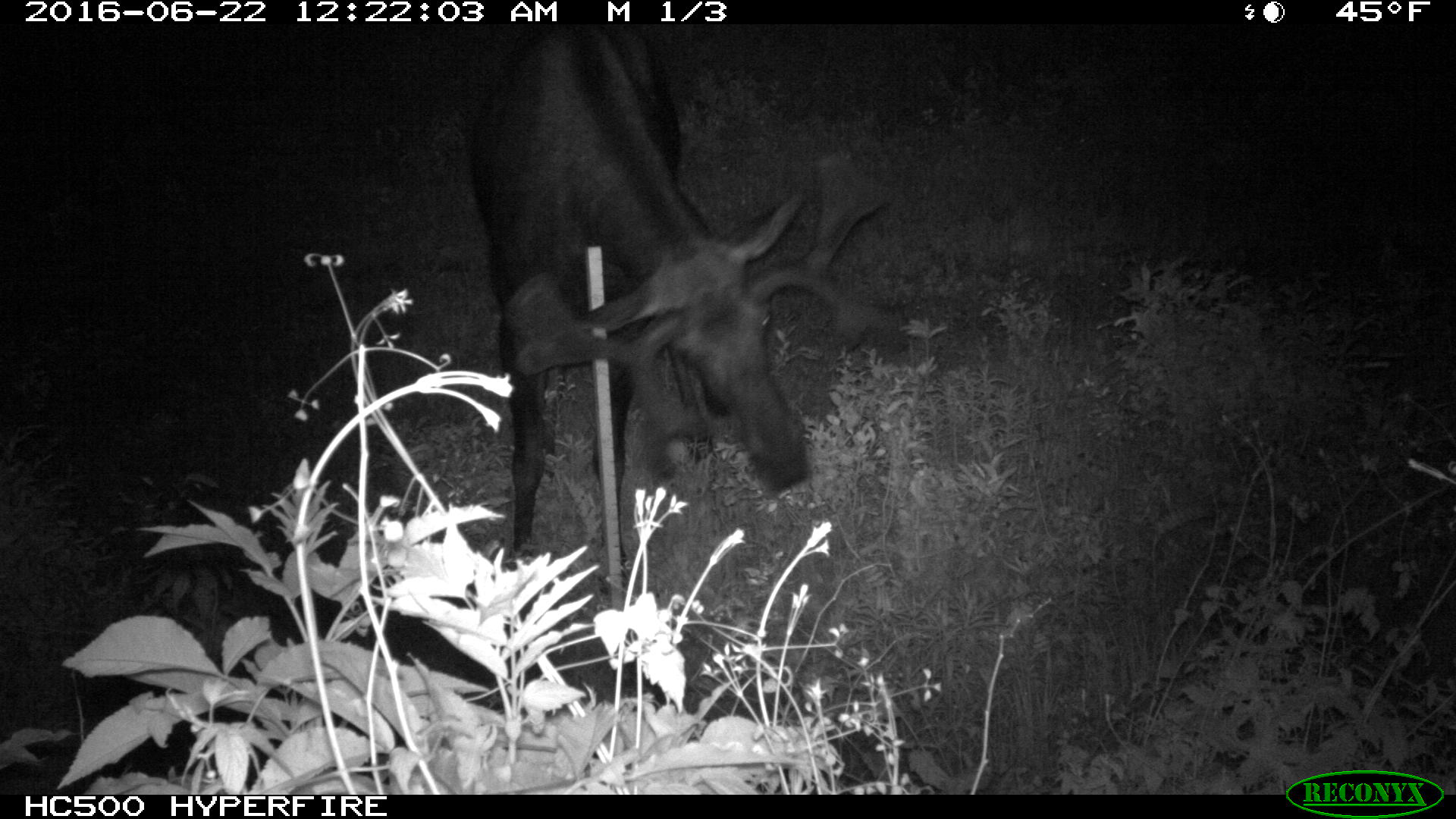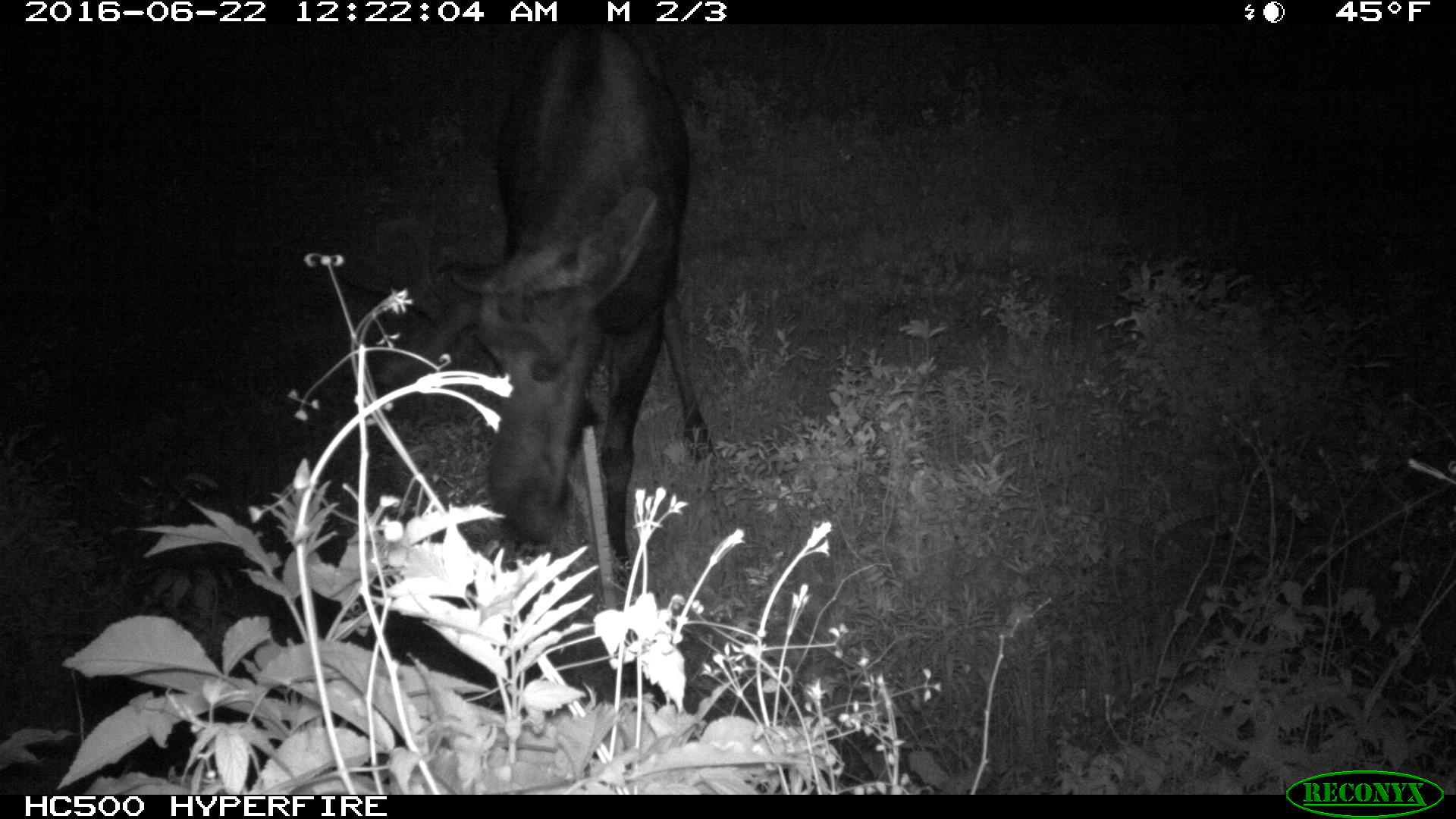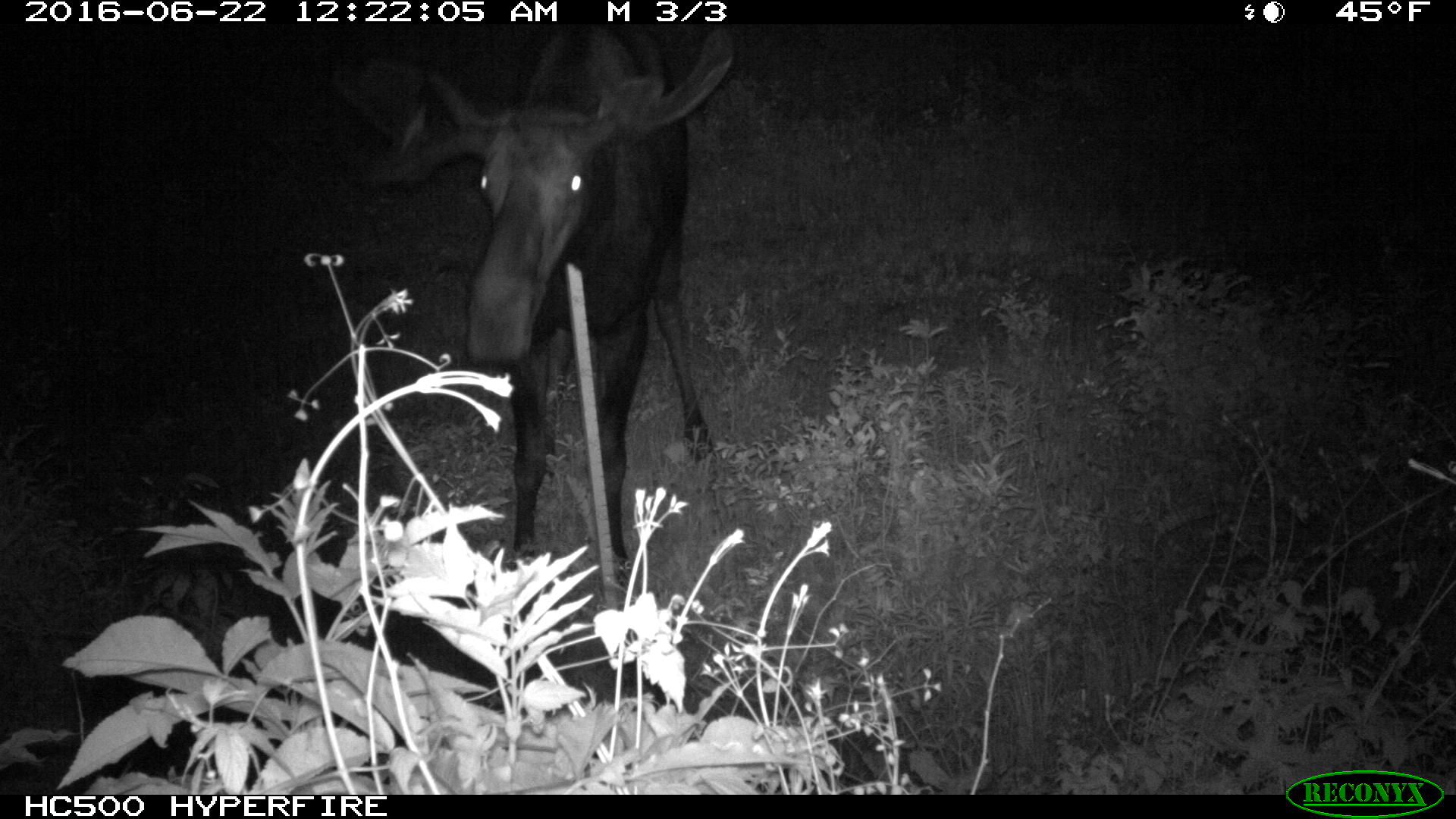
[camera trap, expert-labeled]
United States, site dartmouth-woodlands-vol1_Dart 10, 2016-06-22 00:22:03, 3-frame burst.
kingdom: Animalia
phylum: Chordata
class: Mammalia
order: Artiodactyla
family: Cervidae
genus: Alces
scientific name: Alces alces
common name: moose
Moose (Alces alces).